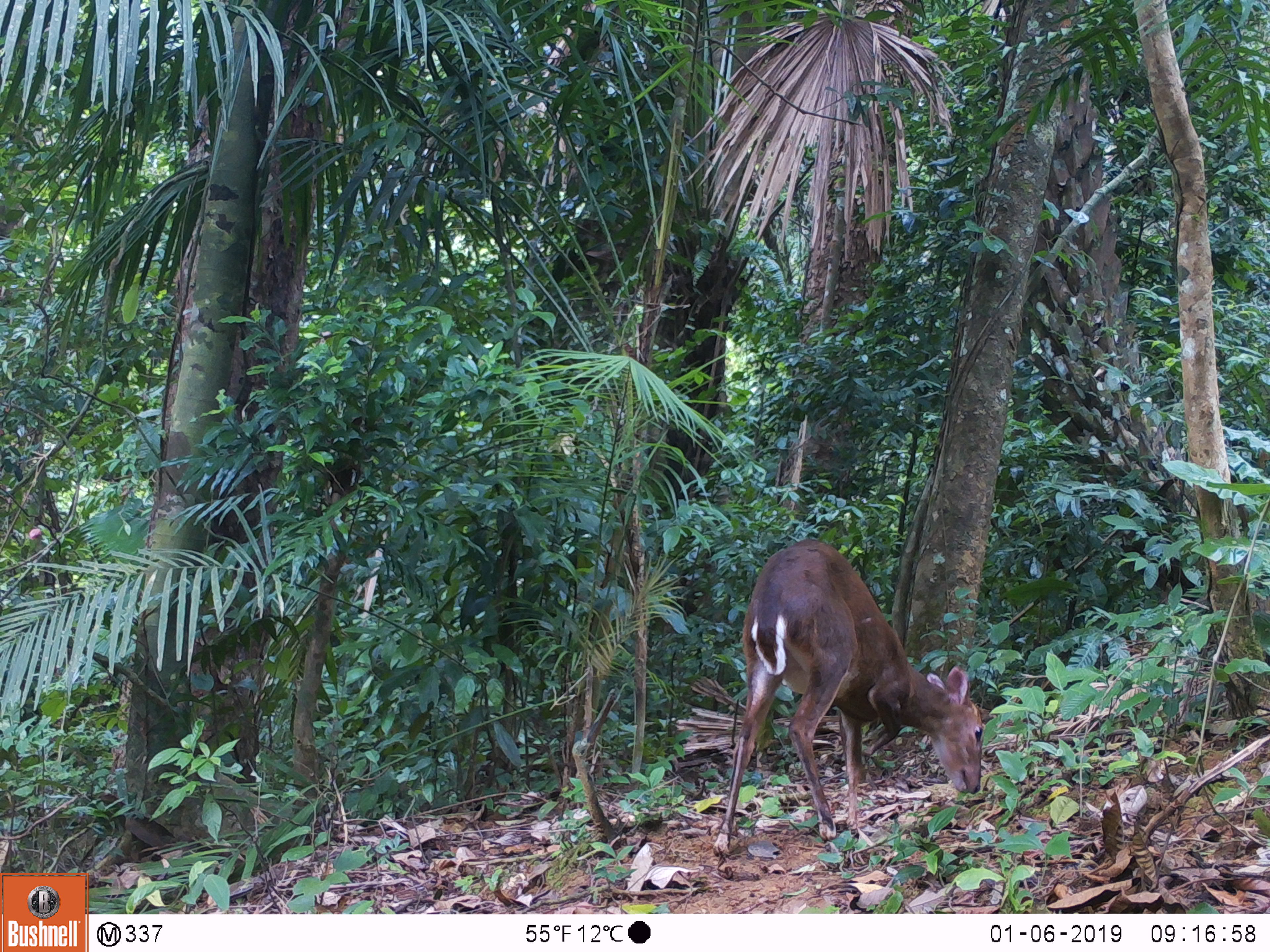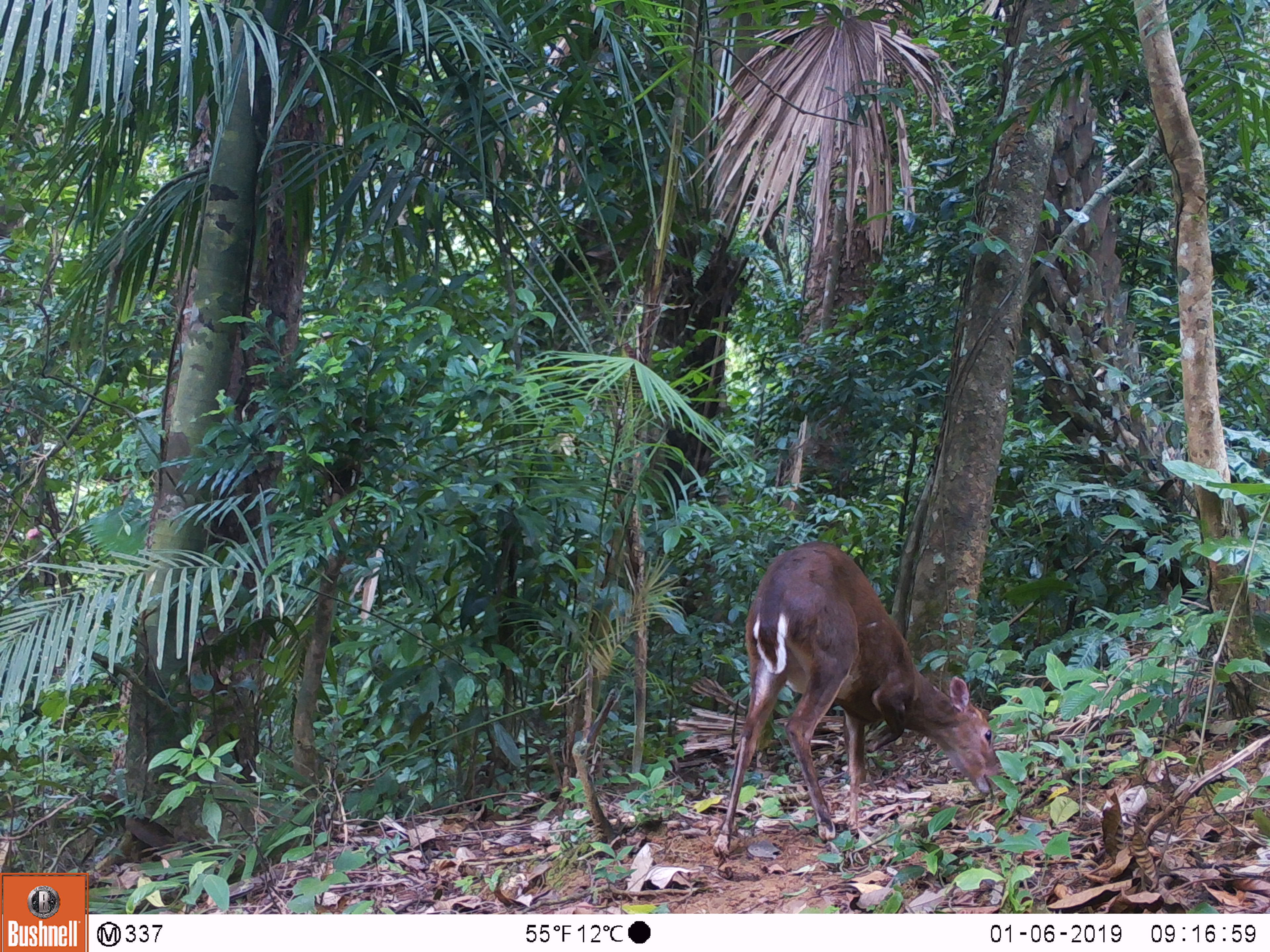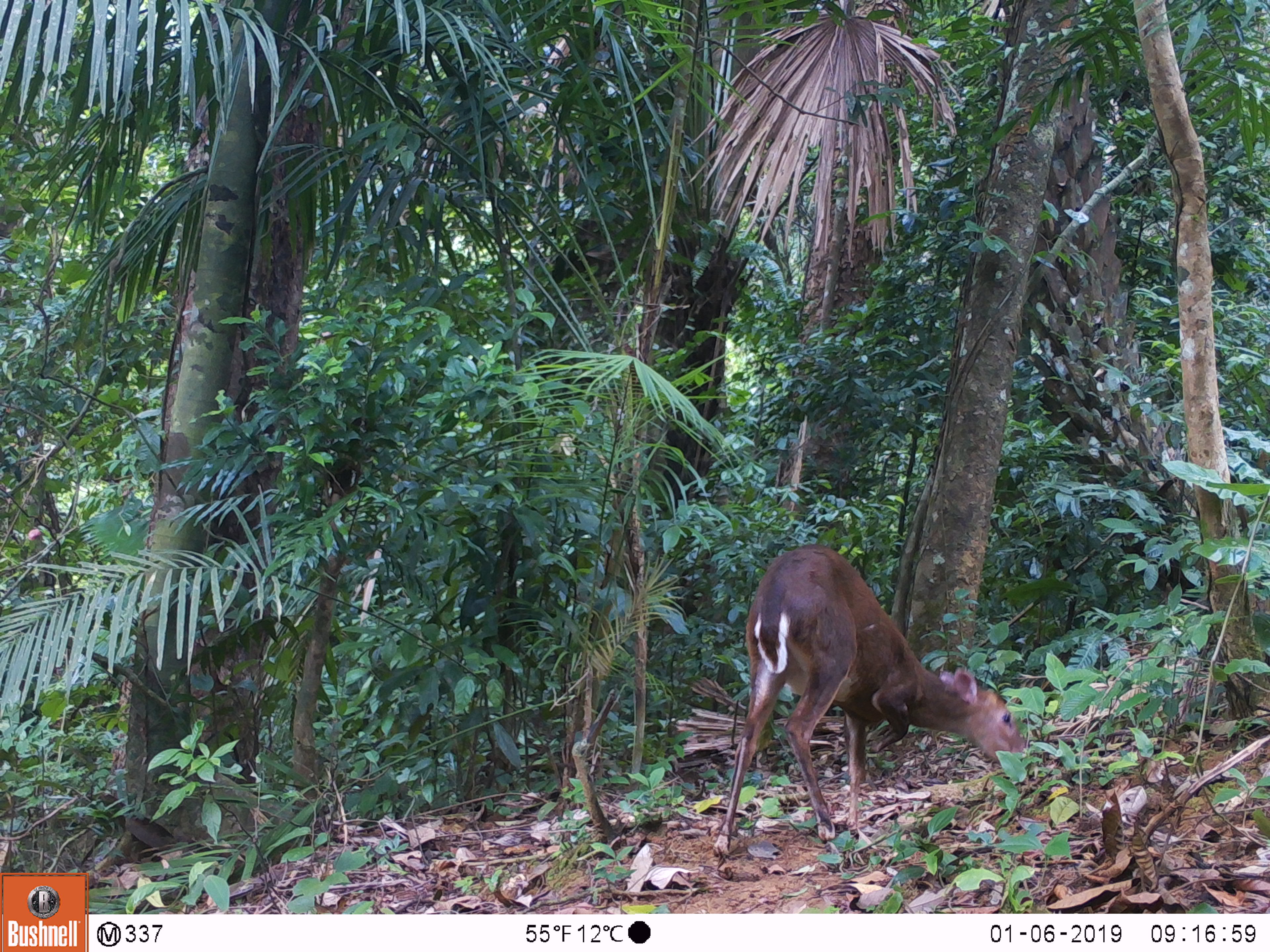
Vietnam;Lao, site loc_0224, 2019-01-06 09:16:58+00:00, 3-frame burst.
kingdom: Animalia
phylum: Chordata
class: Mammalia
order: Artiodactyla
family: Cervidae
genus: Muntiacus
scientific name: Muntiacus vuquangensis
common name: large-antlered muntjac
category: large antlered muntjac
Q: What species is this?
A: Large antlered muntjac (large-antlered muntjac) (Muntiacus vuquangensis).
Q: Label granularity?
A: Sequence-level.